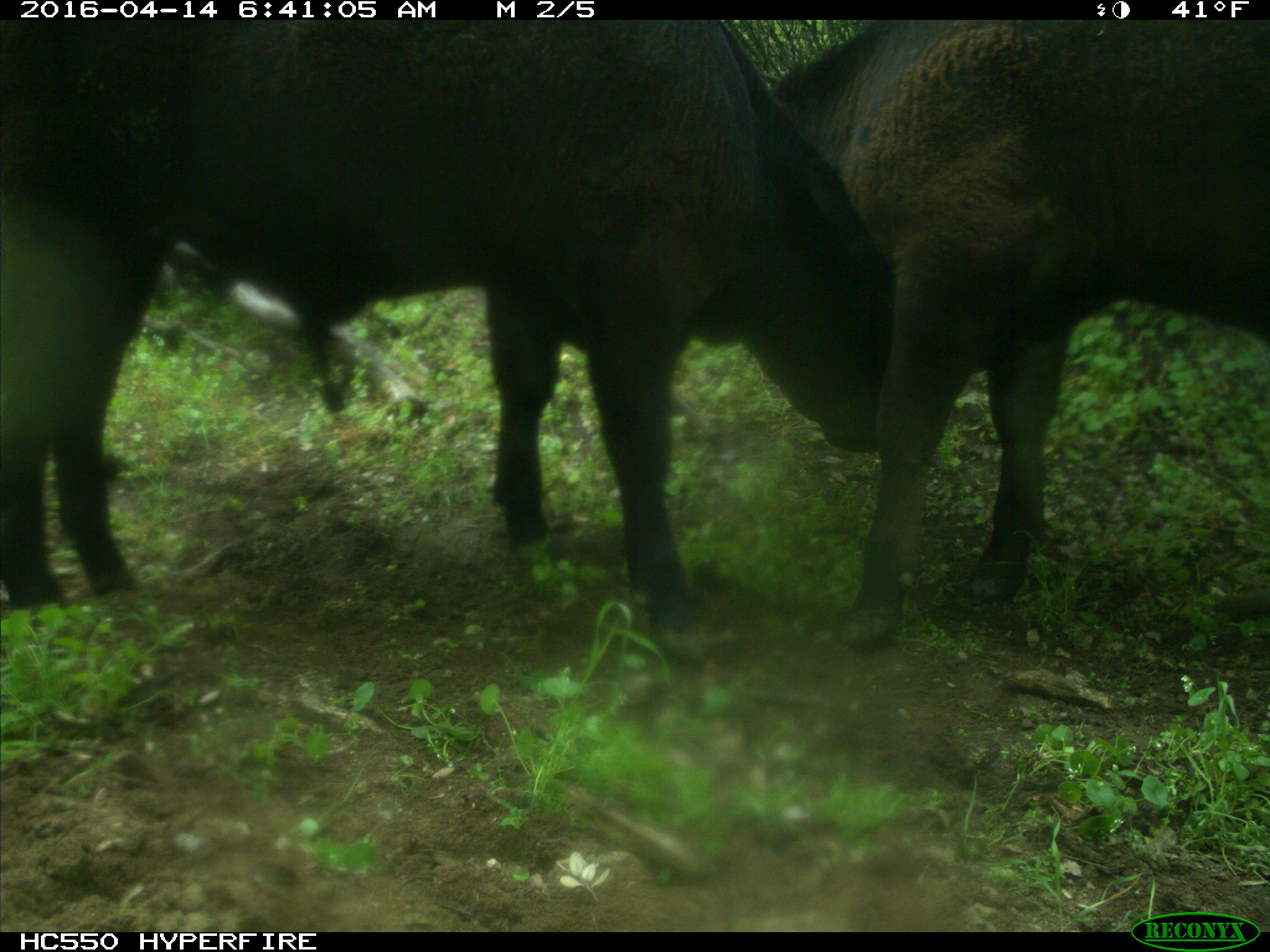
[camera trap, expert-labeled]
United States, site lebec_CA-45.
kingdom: Animalia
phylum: Chordata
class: Mammalia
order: Artiodactyla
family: Bovidae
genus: Bos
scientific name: Bos taurus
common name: domestic cow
Bos taurus (domestic cow).